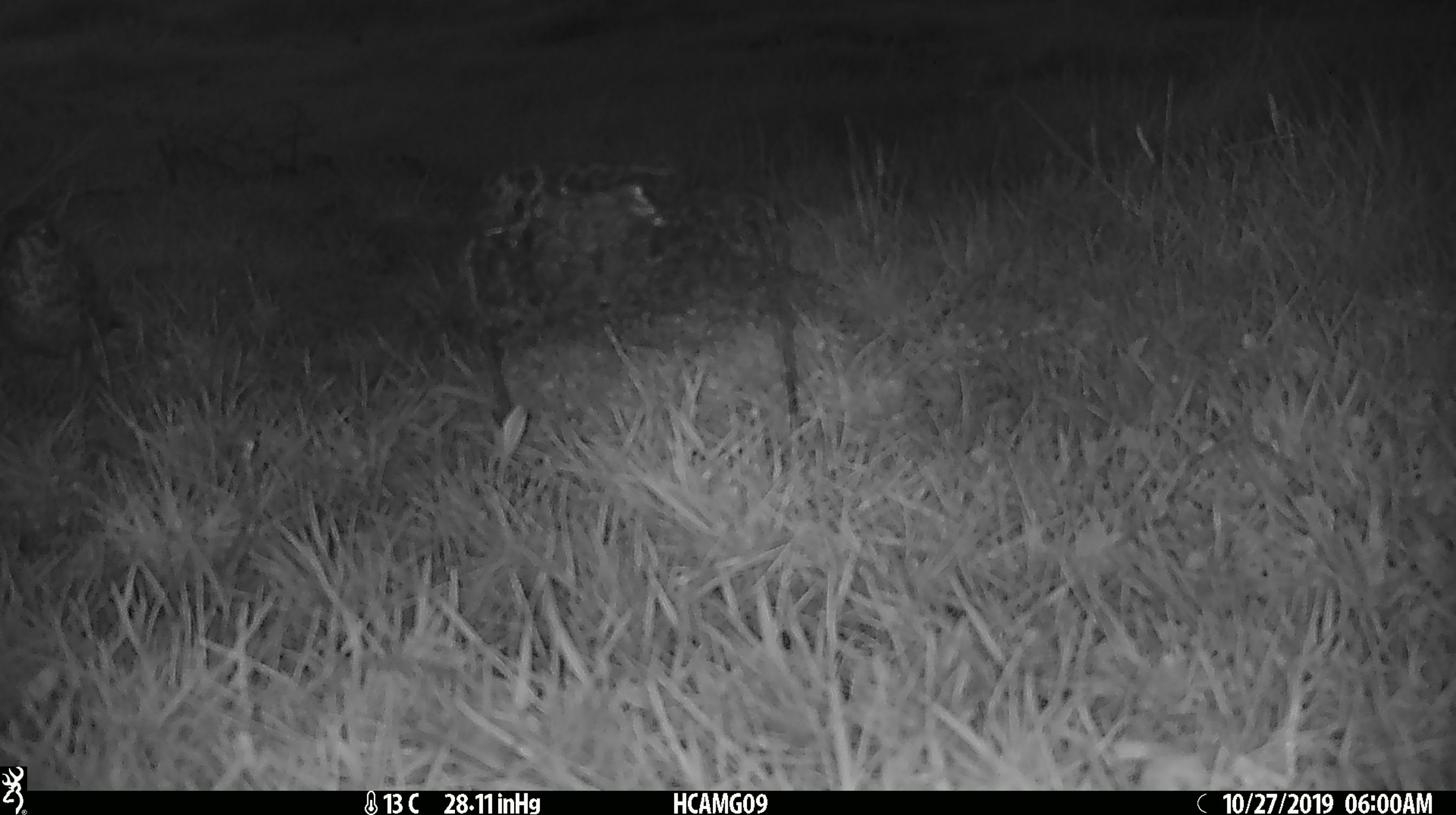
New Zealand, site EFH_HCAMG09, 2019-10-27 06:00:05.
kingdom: Animalia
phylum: Chordata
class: Aves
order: Passeriformes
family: Turdidae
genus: Turdus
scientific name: Turdus philomelos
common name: song thrush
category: thrush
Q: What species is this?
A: Thrush (song thrush) (Turdus philomelos).